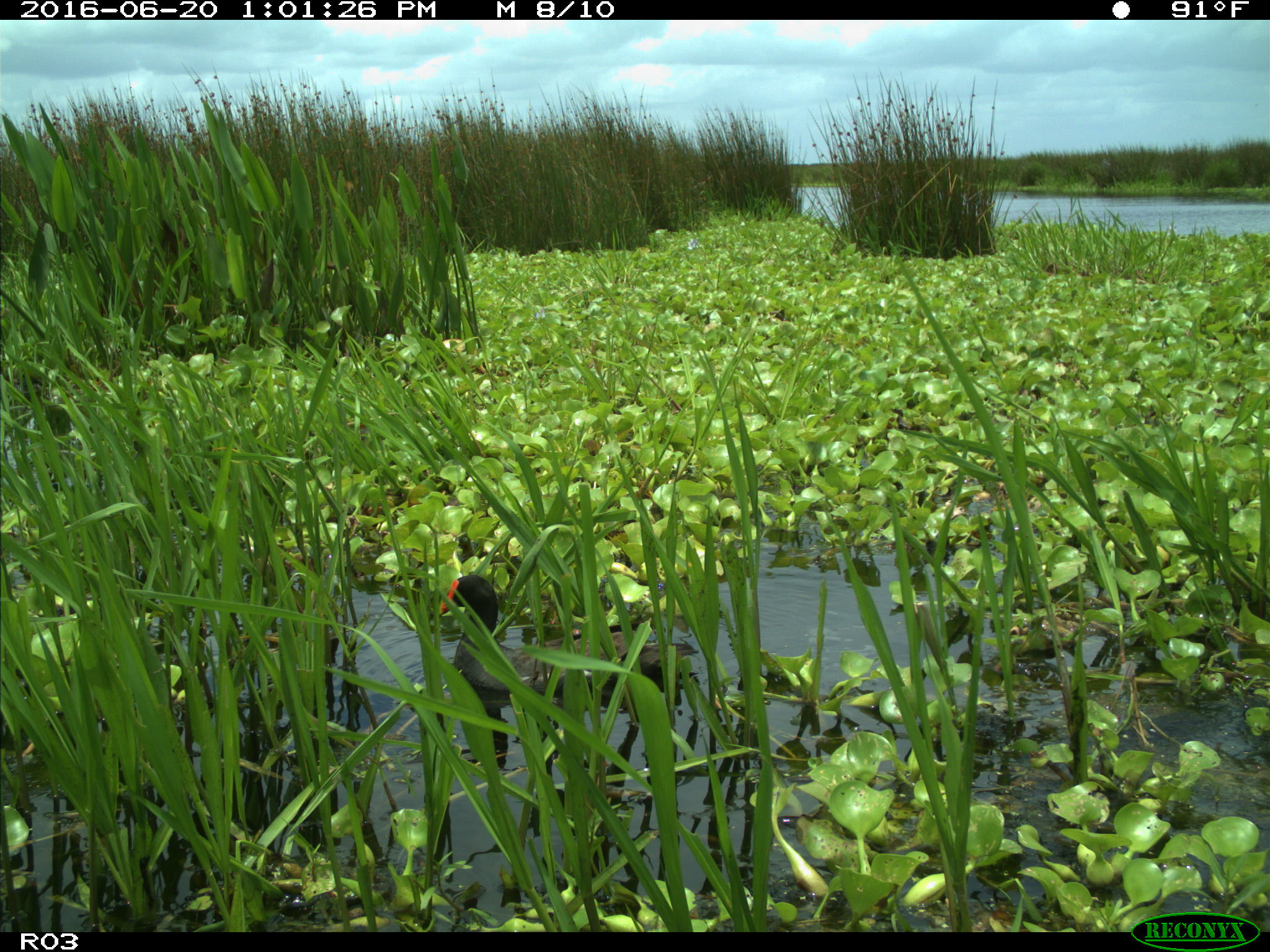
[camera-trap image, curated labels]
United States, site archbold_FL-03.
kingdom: Animalia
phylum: Chordata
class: Aves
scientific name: Aves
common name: birds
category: unidentified bird